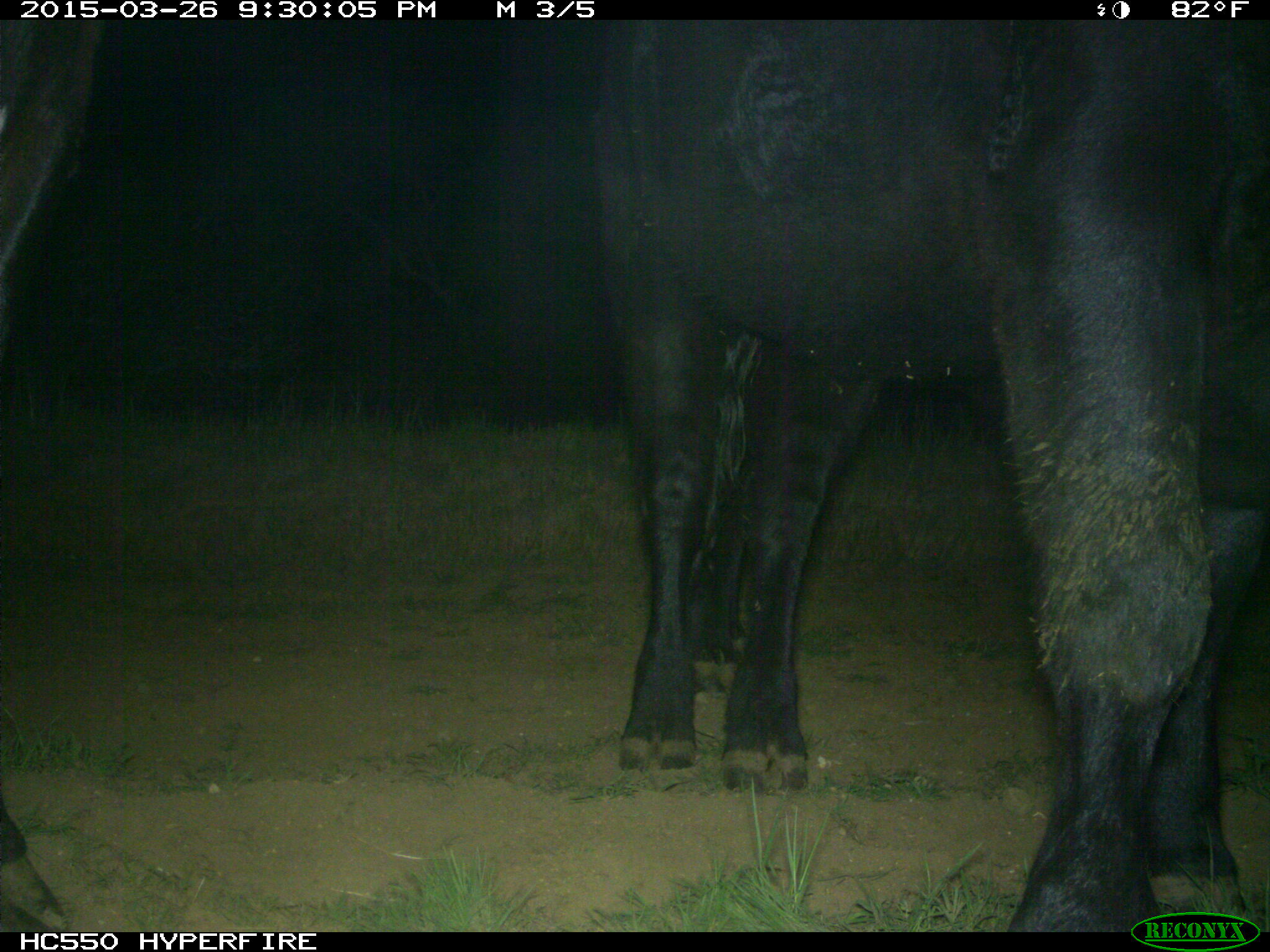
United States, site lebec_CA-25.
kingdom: Animalia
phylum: Chordata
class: Mammalia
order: Artiodactyla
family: Bovidae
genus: Bos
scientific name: Bos taurus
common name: domestic cow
Bos taurus (domestic cow).